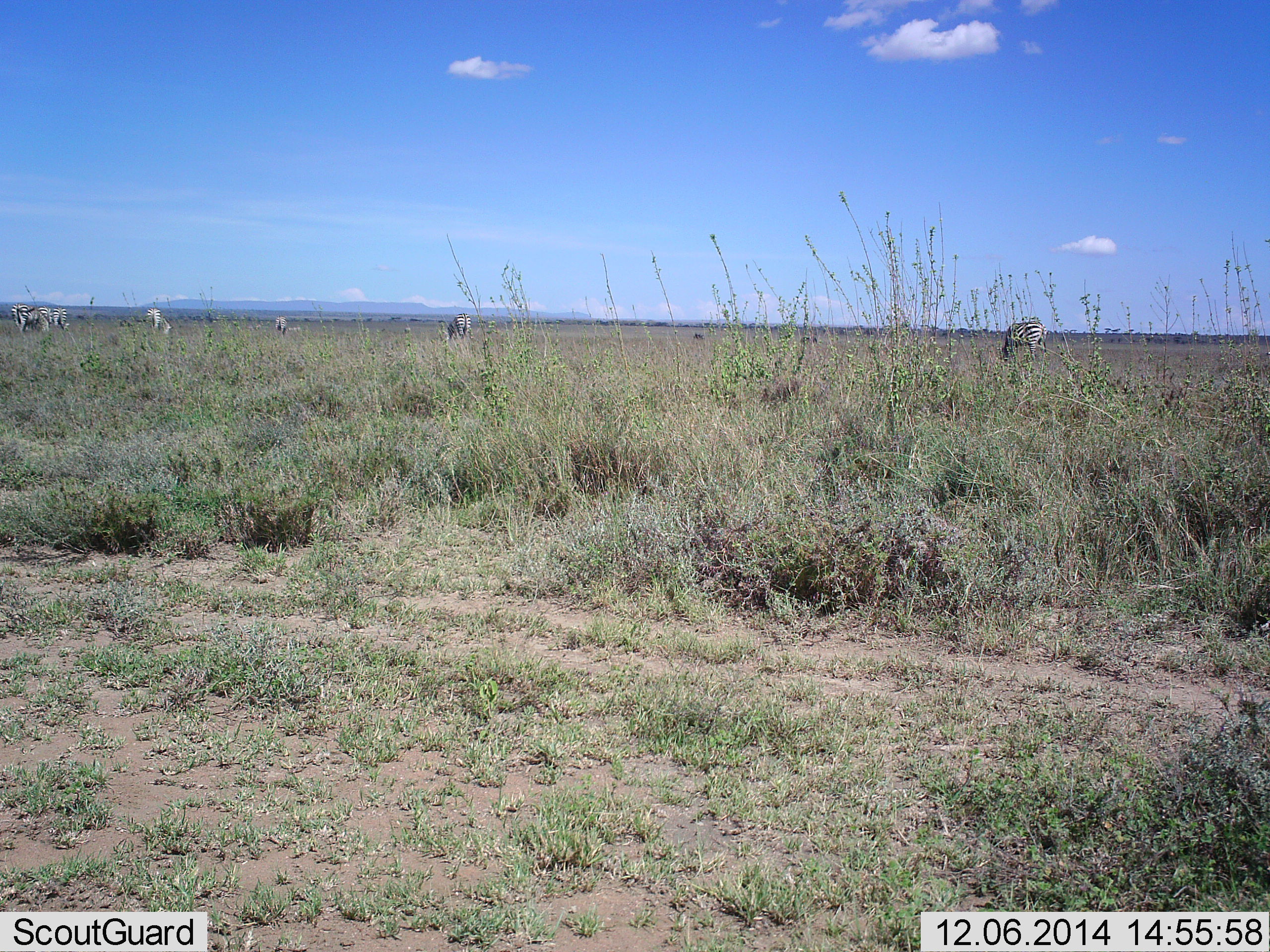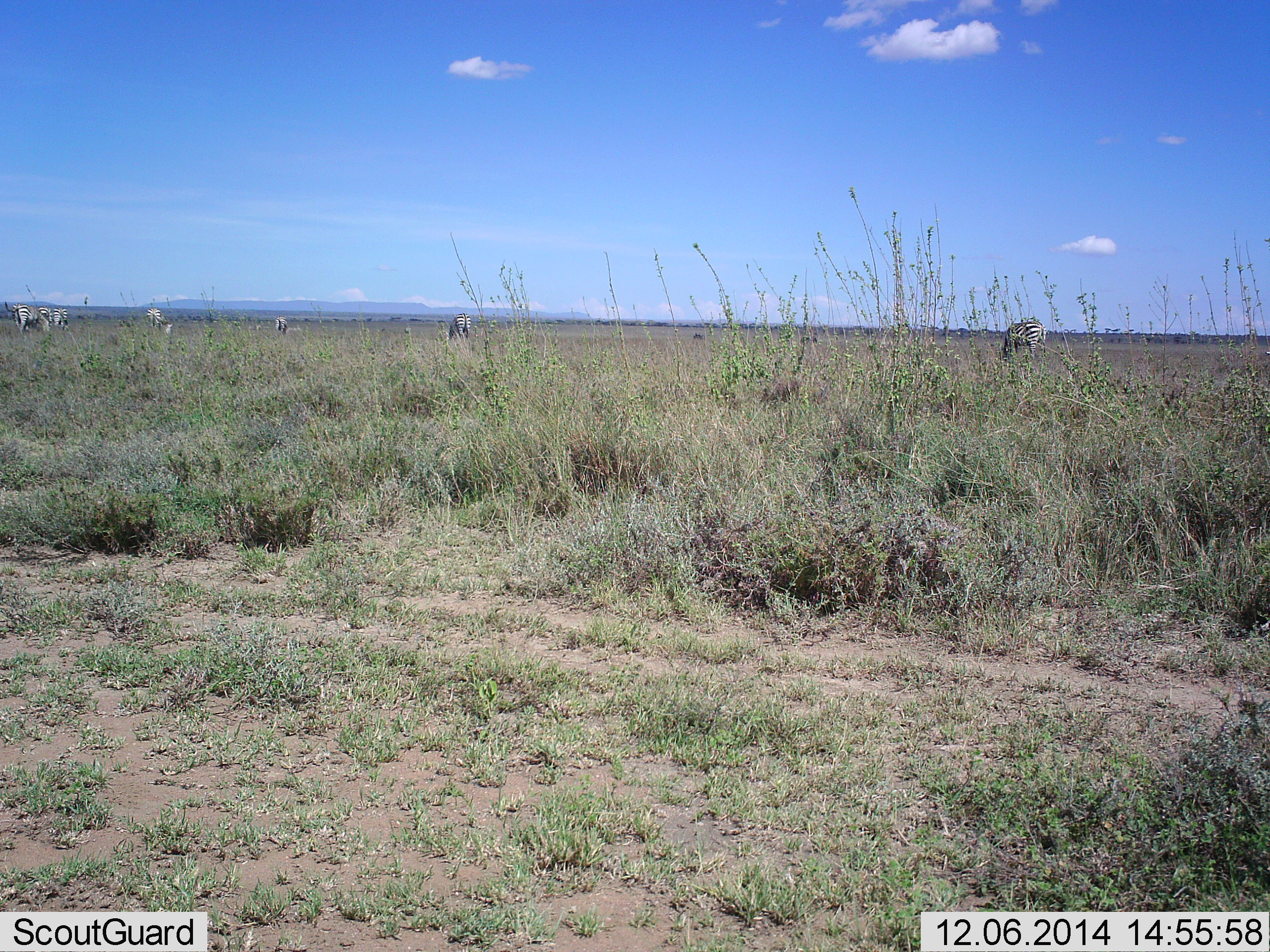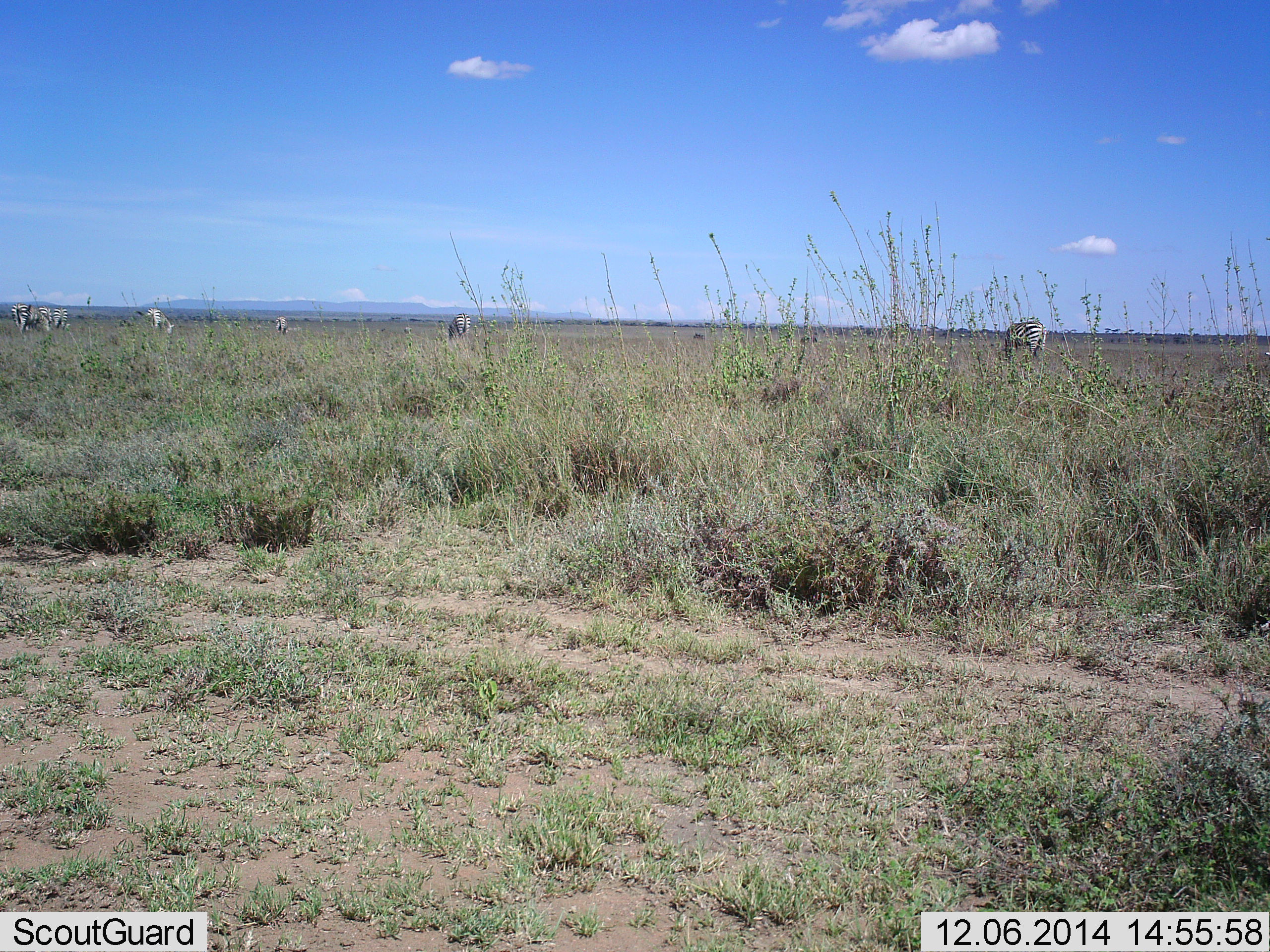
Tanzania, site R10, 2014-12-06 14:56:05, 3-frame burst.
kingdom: Animalia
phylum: Chordata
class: Mammalia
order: Perissodactyla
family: Equidae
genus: Equus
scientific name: Equus quagga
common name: plains zebra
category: zebra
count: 7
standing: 55%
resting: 0%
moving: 9%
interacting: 0%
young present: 0%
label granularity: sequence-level